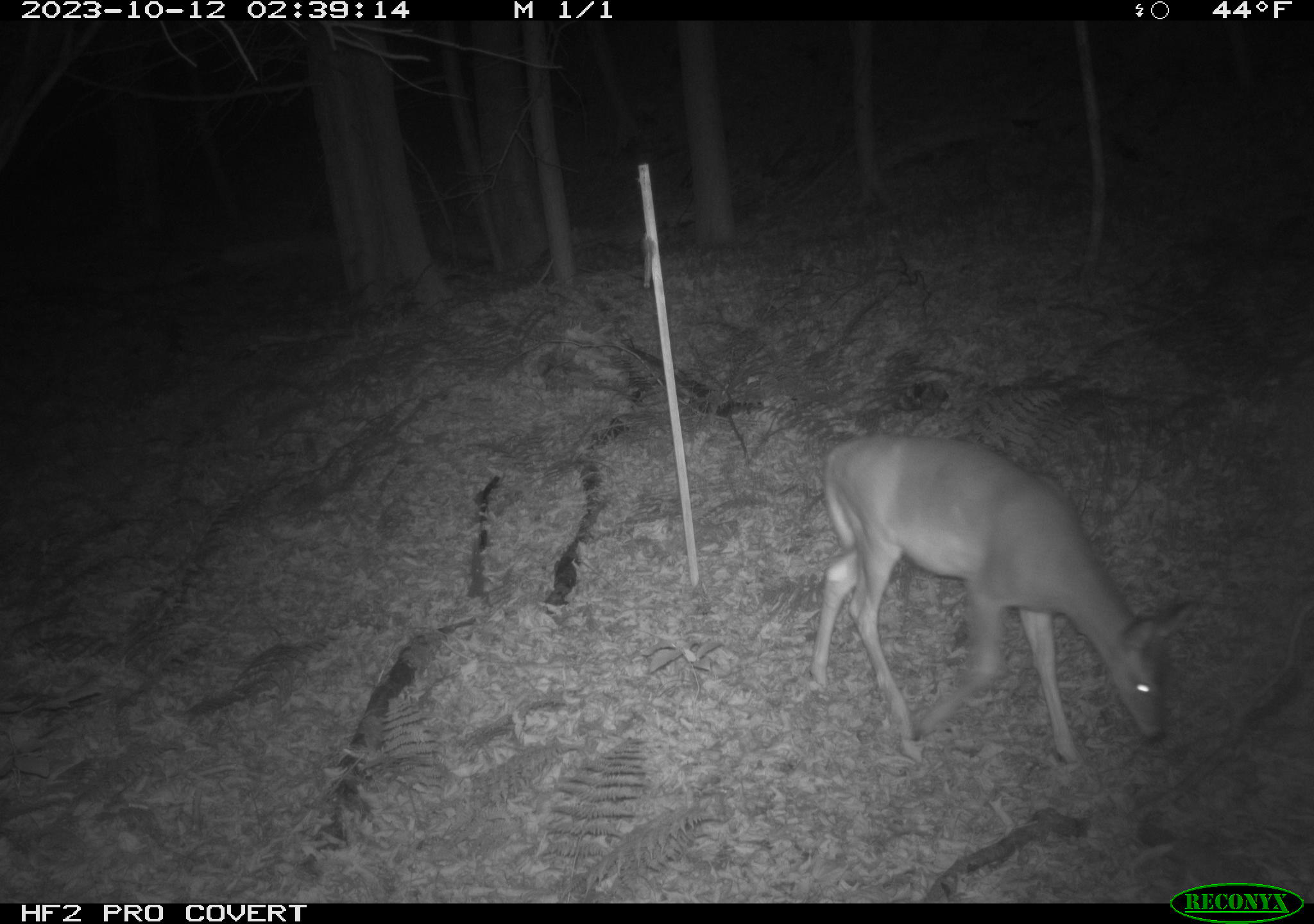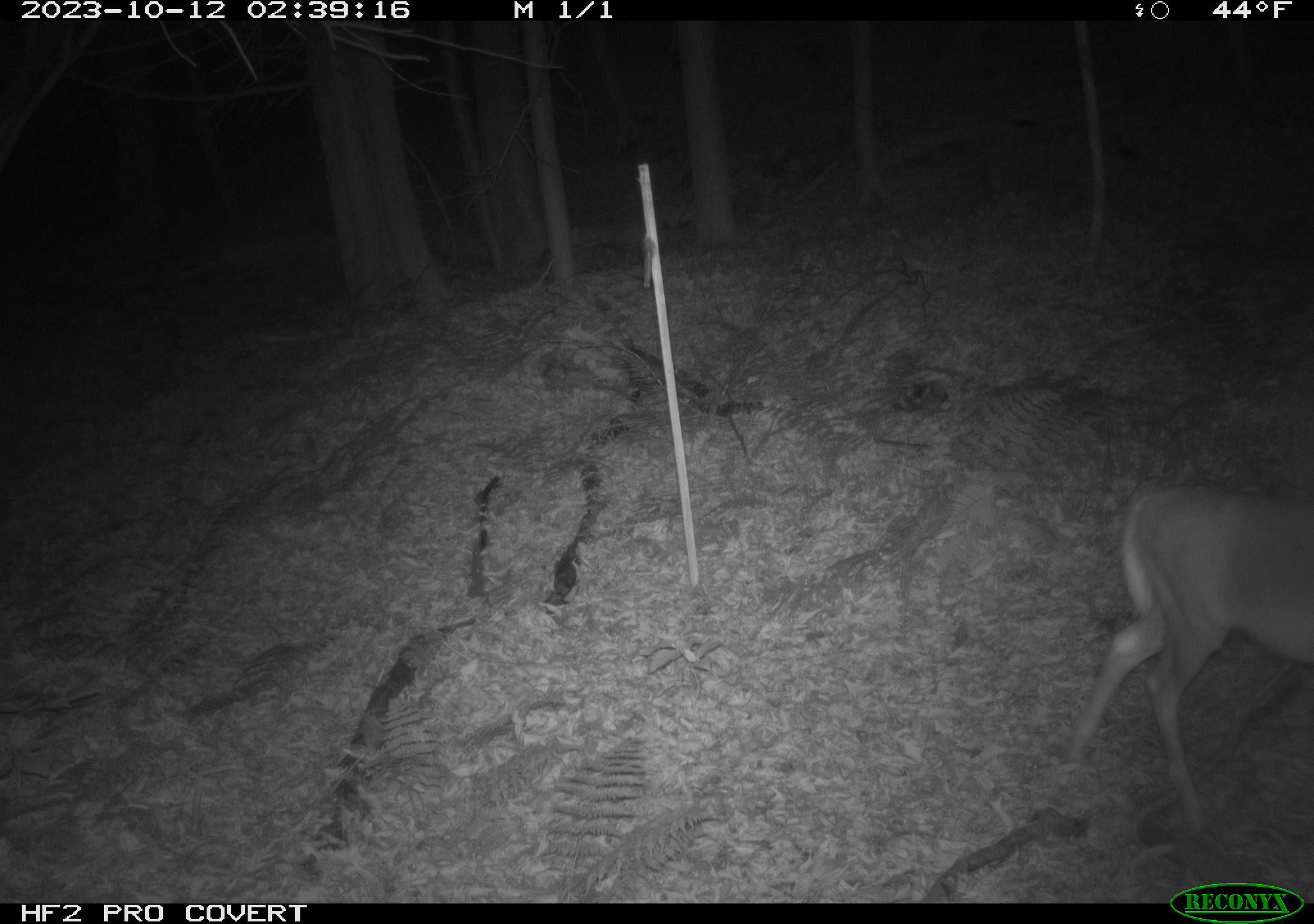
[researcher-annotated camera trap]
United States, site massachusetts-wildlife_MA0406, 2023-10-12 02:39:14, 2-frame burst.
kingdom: Animalia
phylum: Chordata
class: Mammalia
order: Artiodactyla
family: Cervidae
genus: Odocoileus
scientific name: Odocoileus virginianus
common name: white-tailed deer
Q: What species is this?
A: White-tailed deer (Odocoileus virginianus).